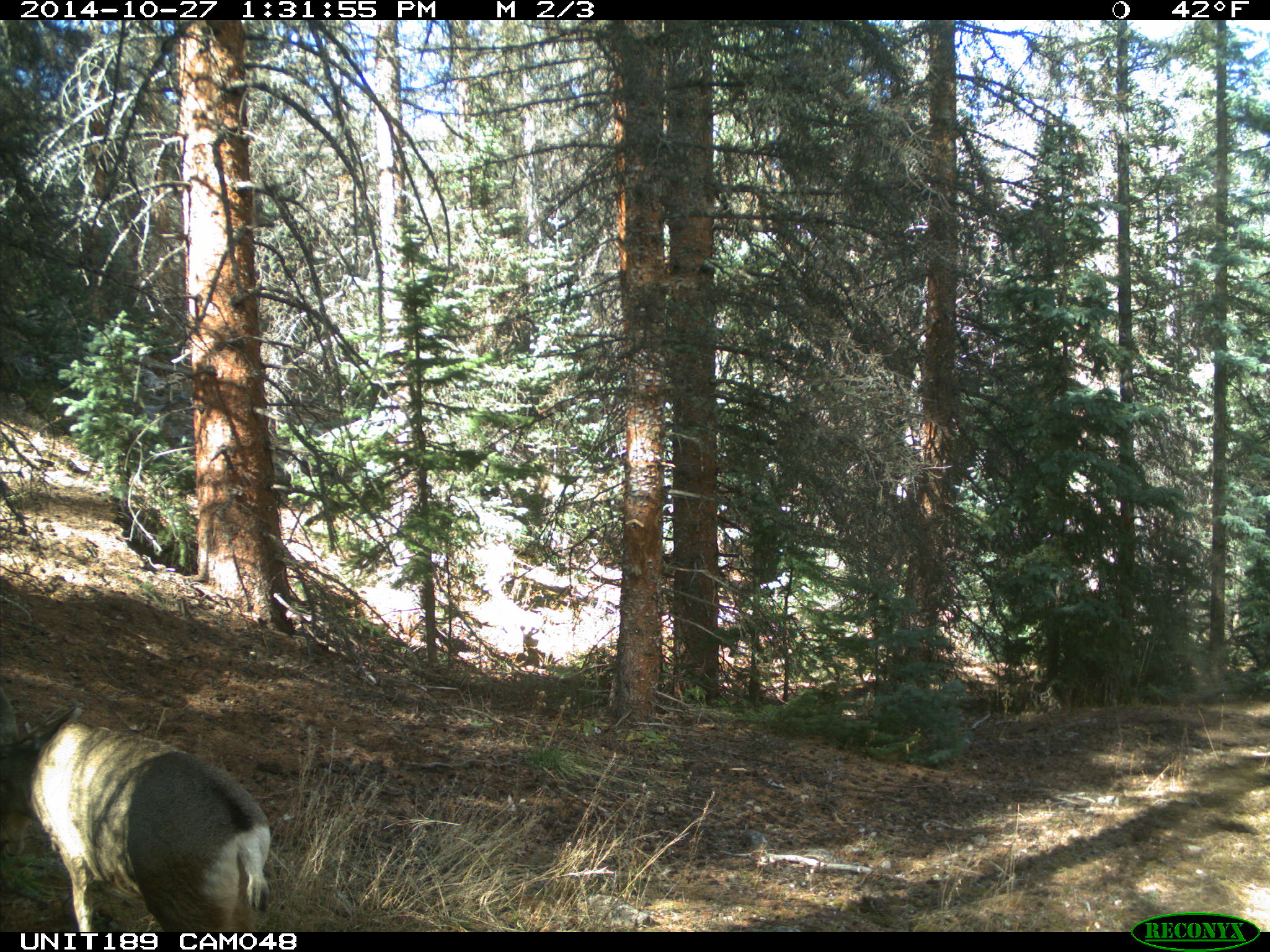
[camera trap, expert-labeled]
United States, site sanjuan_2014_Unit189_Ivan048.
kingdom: Animalia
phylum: Chordata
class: Mammalia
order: Artiodactyla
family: Cervidae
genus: Odocoileus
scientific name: Odocoileus hemionus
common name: mule deer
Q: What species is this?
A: Odocoileus hemionus (mule deer).